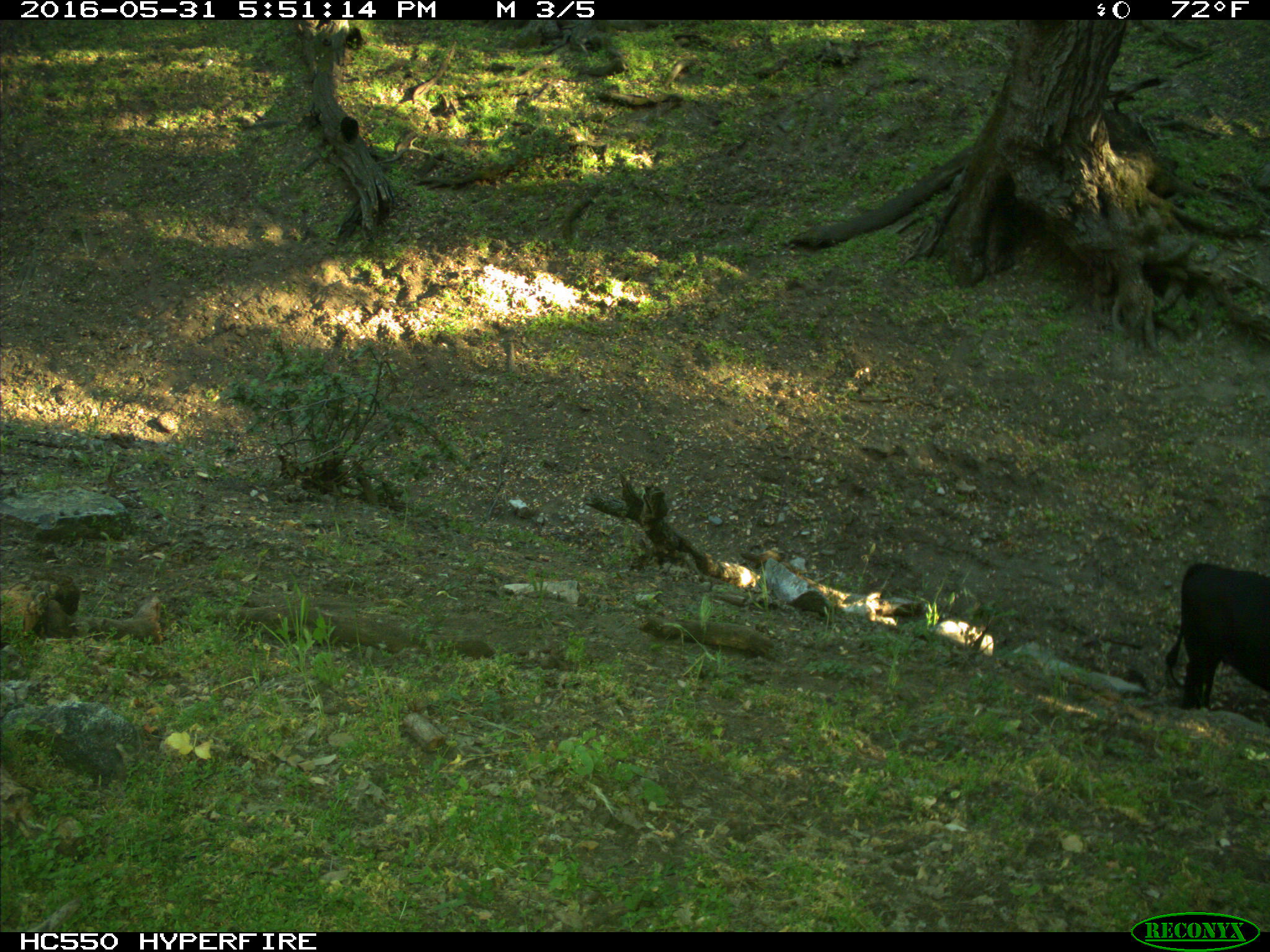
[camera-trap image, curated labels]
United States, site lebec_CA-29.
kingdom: Animalia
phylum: Chordata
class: Mammalia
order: Artiodactyla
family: Bovidae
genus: Bos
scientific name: Bos taurus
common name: domestic cow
Bos taurus (domestic cow).